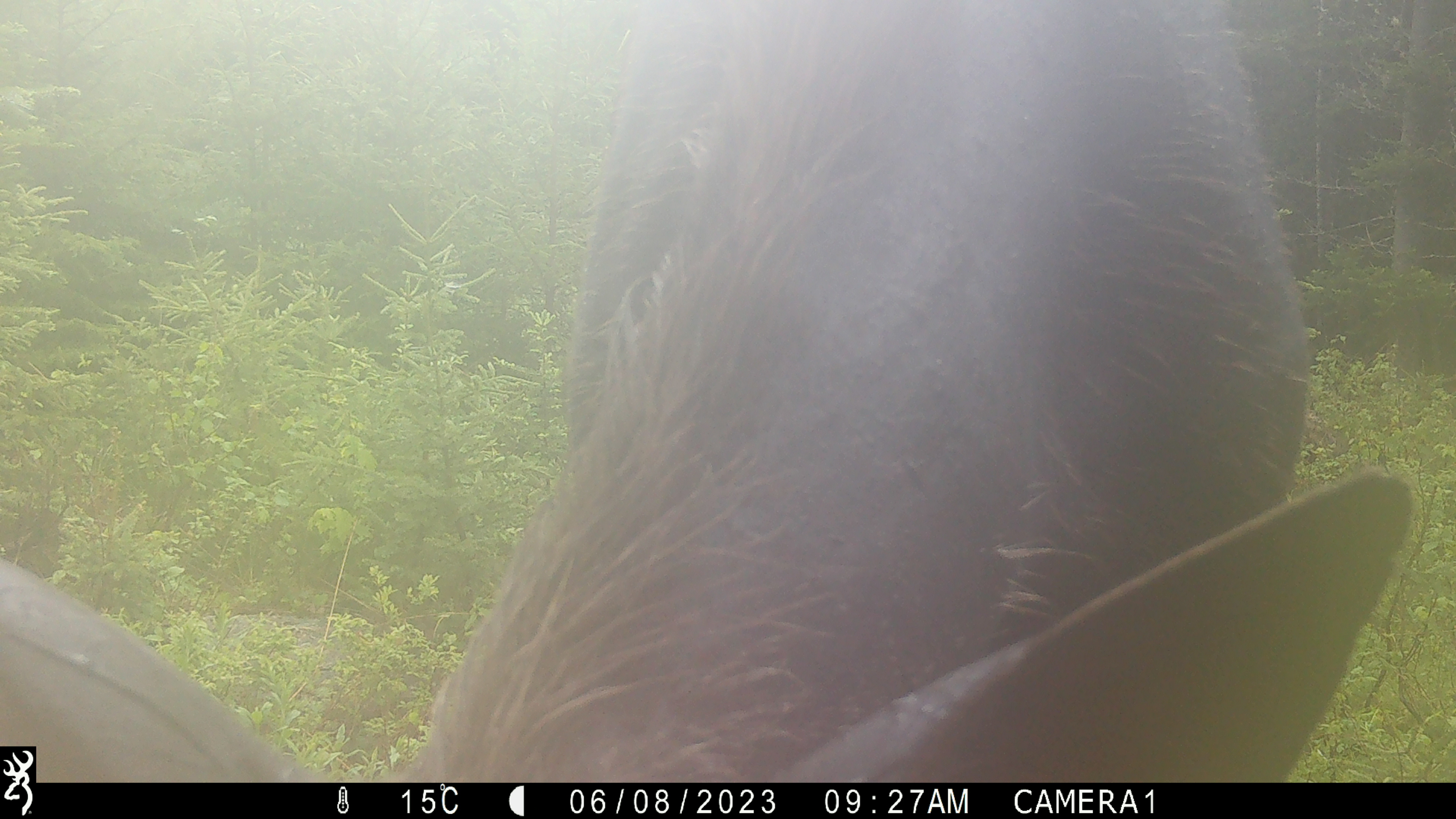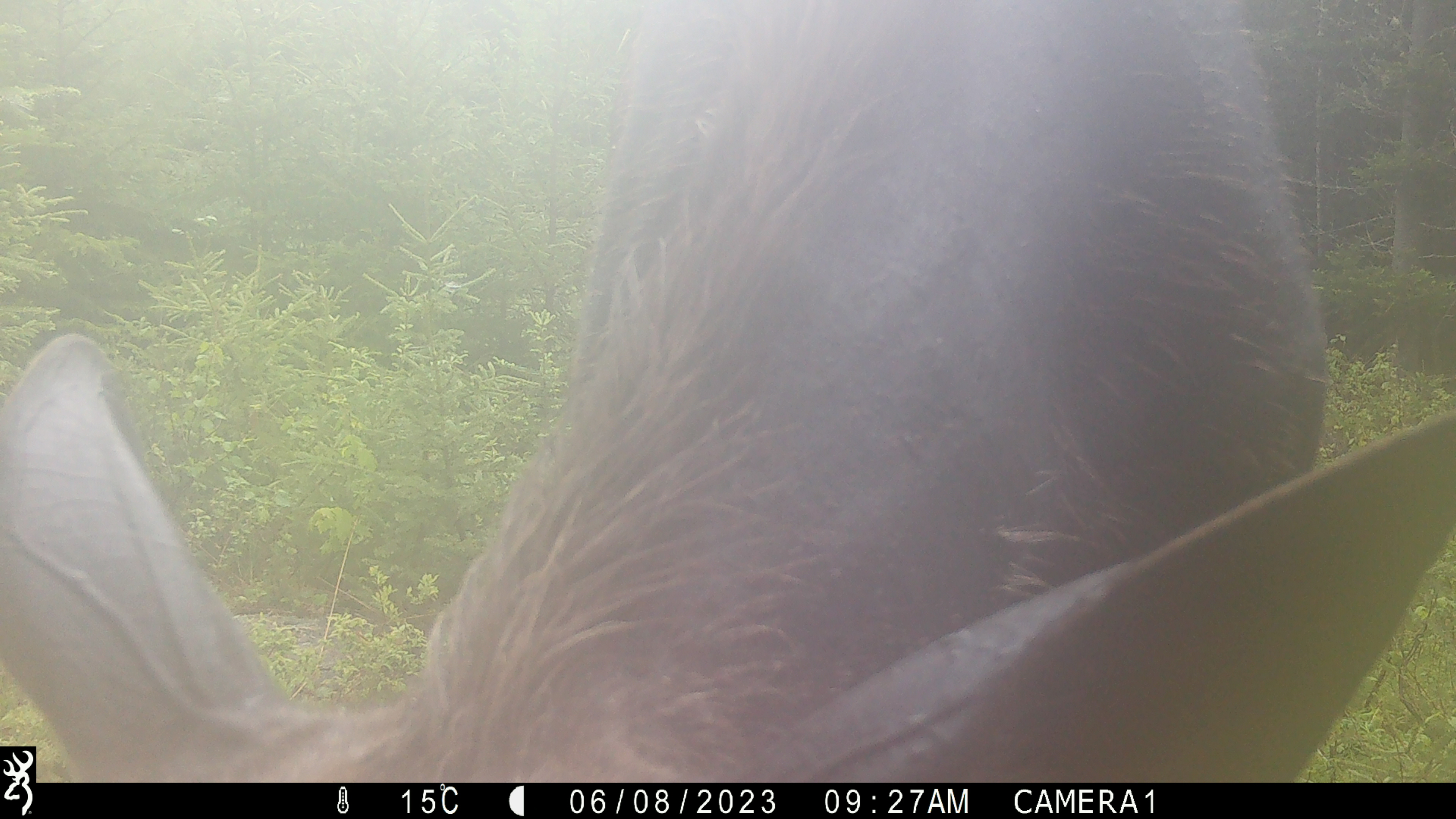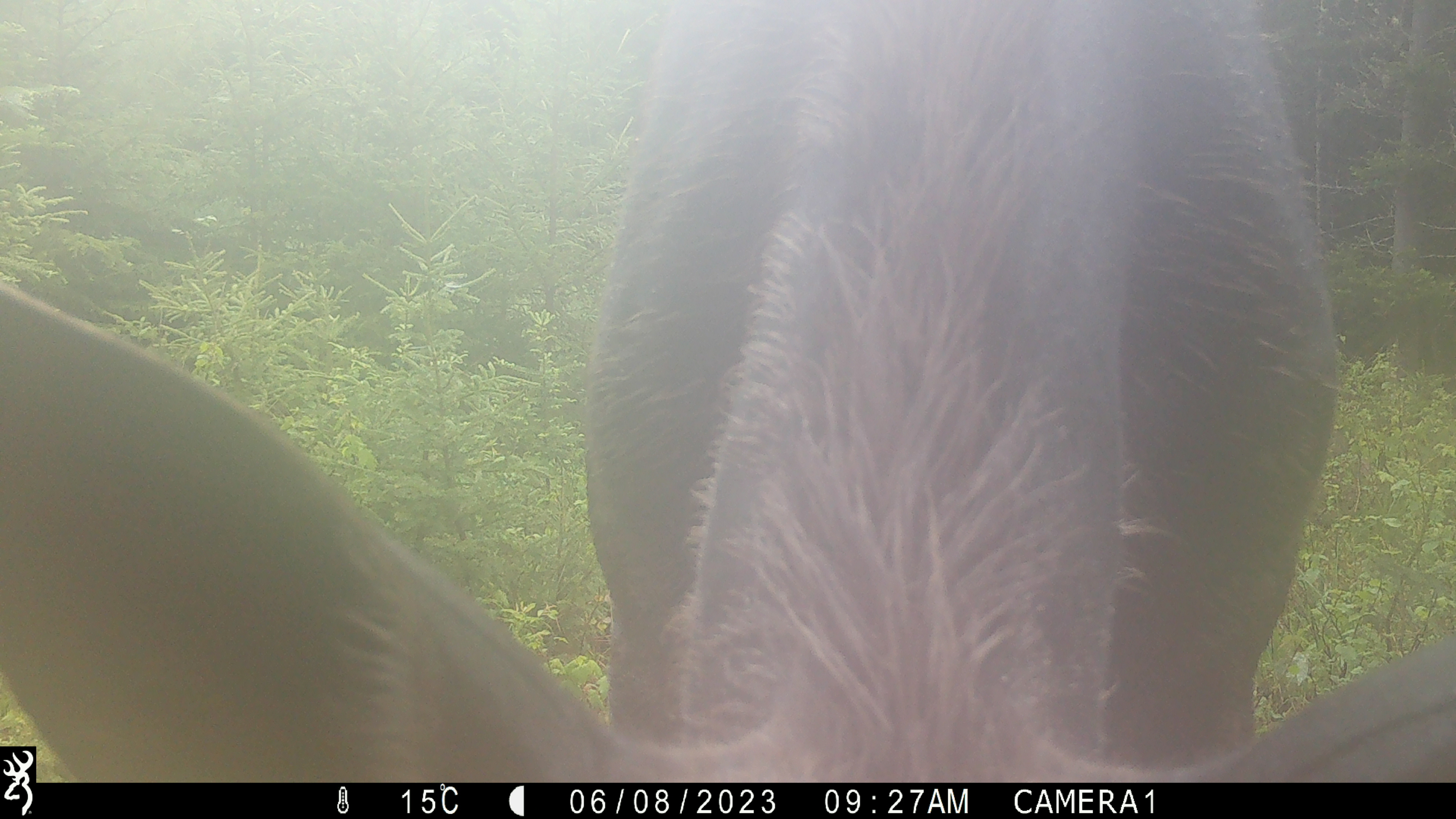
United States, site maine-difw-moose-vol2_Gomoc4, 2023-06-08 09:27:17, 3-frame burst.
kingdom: Animalia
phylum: Chordata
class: Mammalia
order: Artiodactyla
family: Cervidae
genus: Alces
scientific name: Alces alces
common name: moose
Moose (Alces alces).